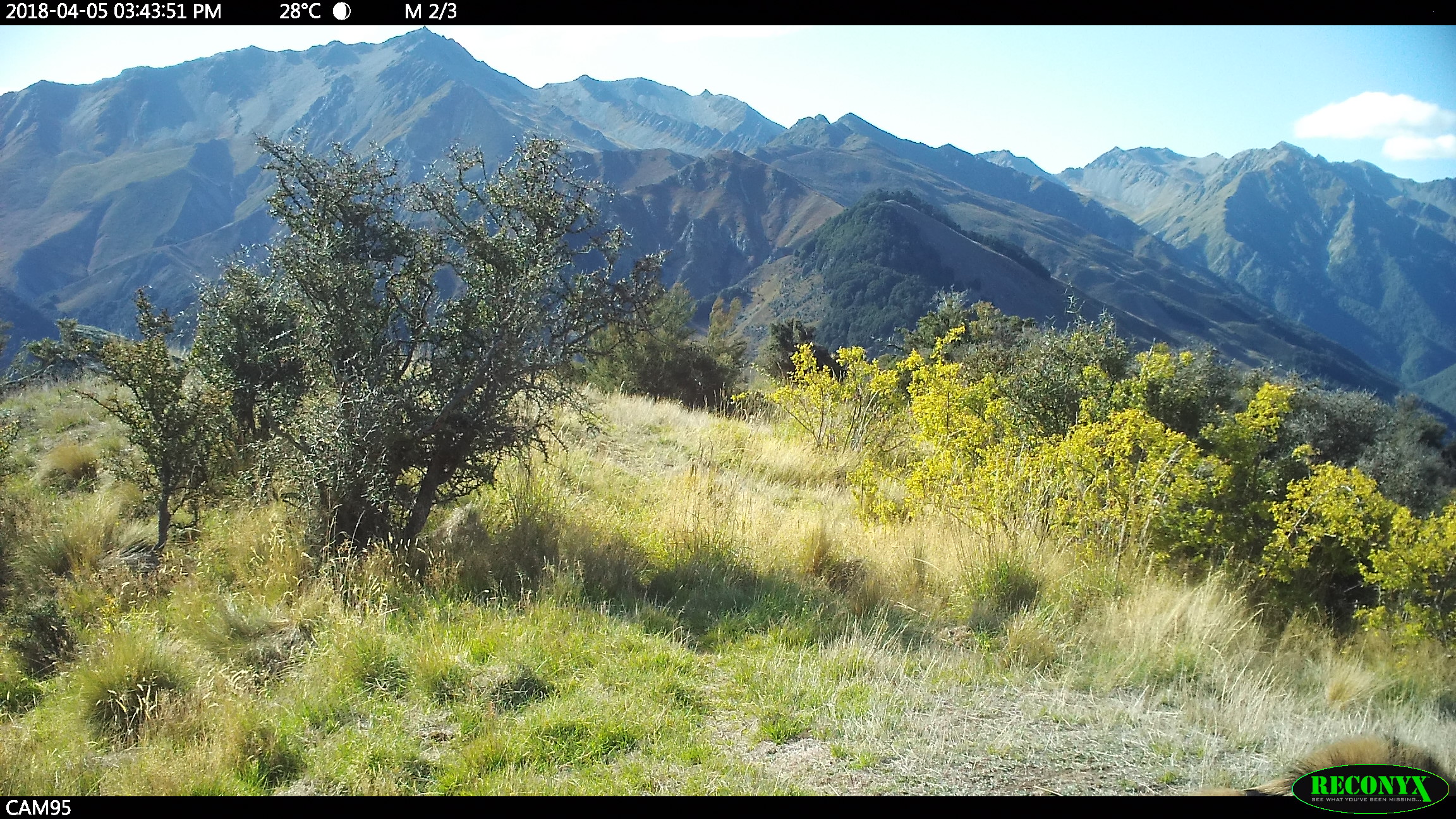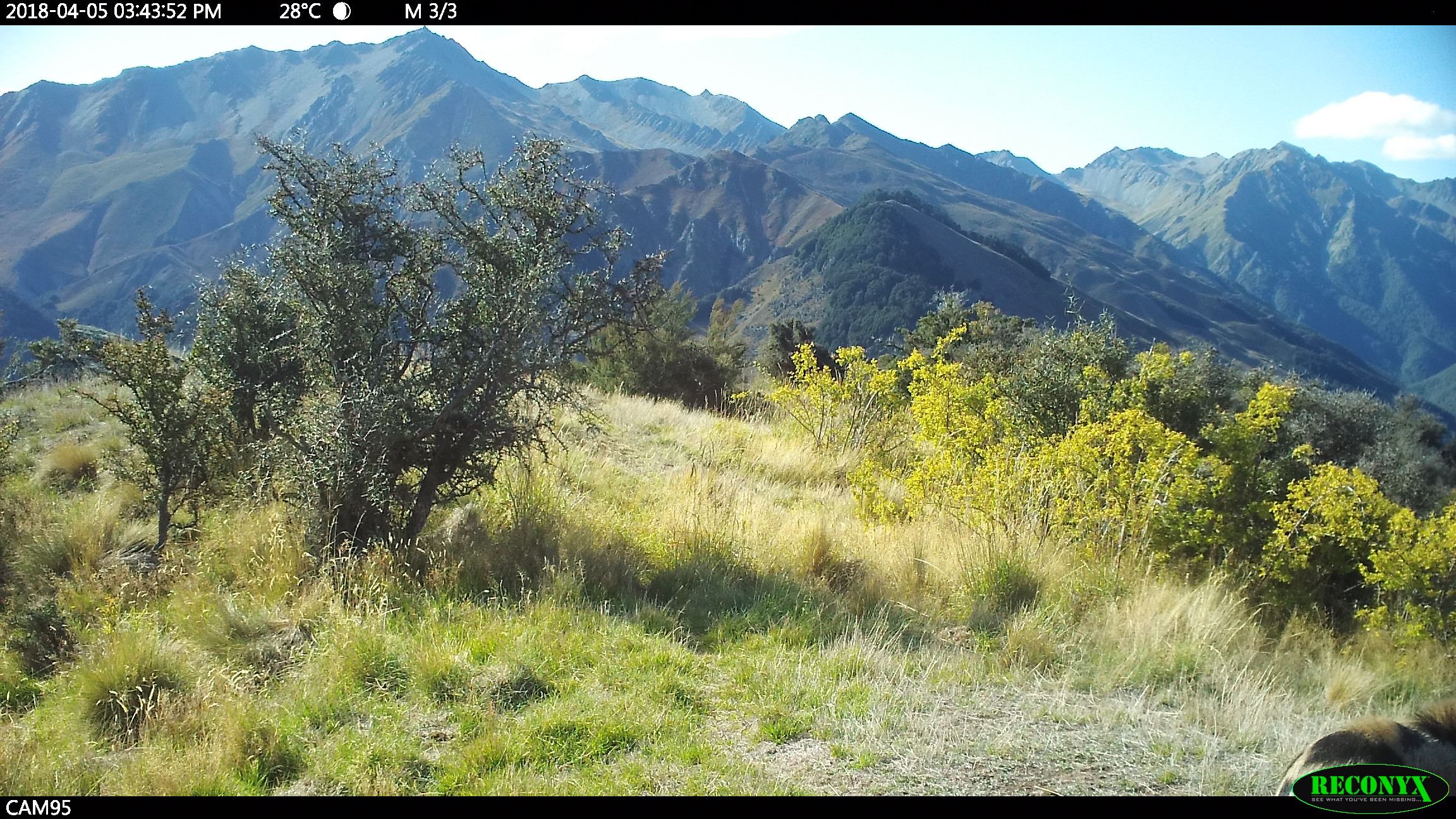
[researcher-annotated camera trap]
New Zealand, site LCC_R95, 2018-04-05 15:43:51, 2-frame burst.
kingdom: Animalia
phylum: Chordata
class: Mammalia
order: Artiodactyla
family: Suidae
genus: Sus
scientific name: Sus scrofa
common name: pig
Pig (Sus scrofa).